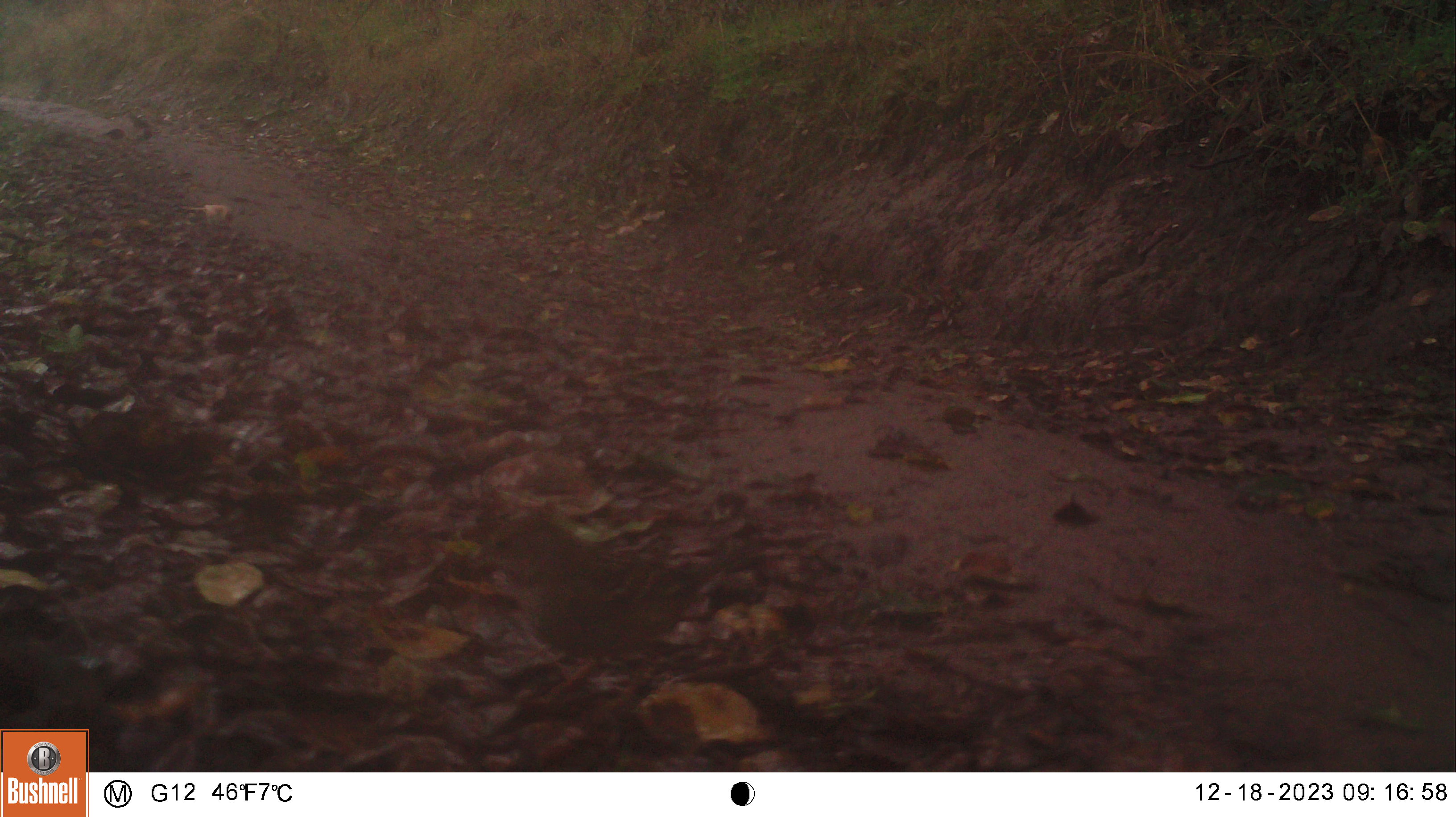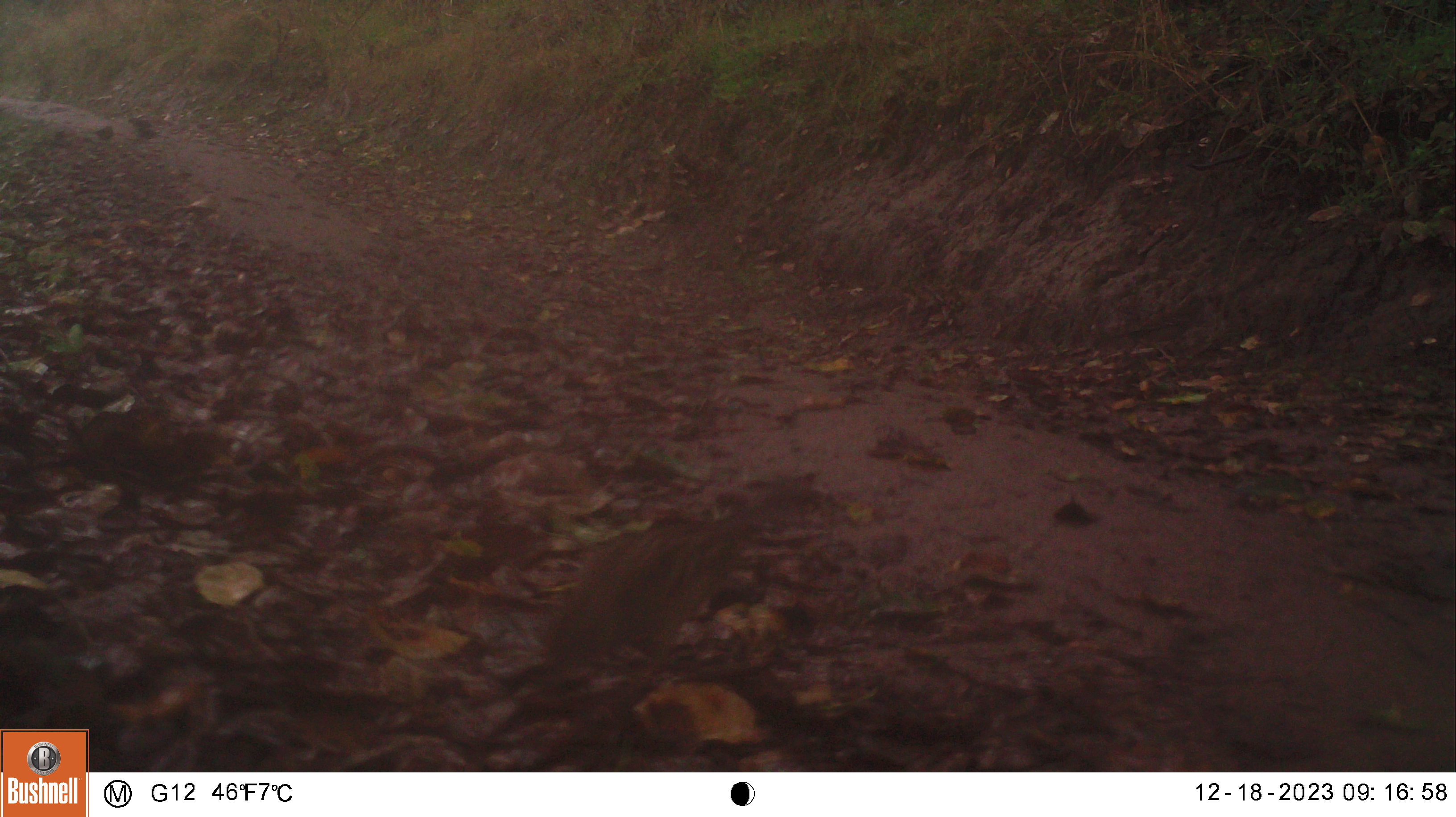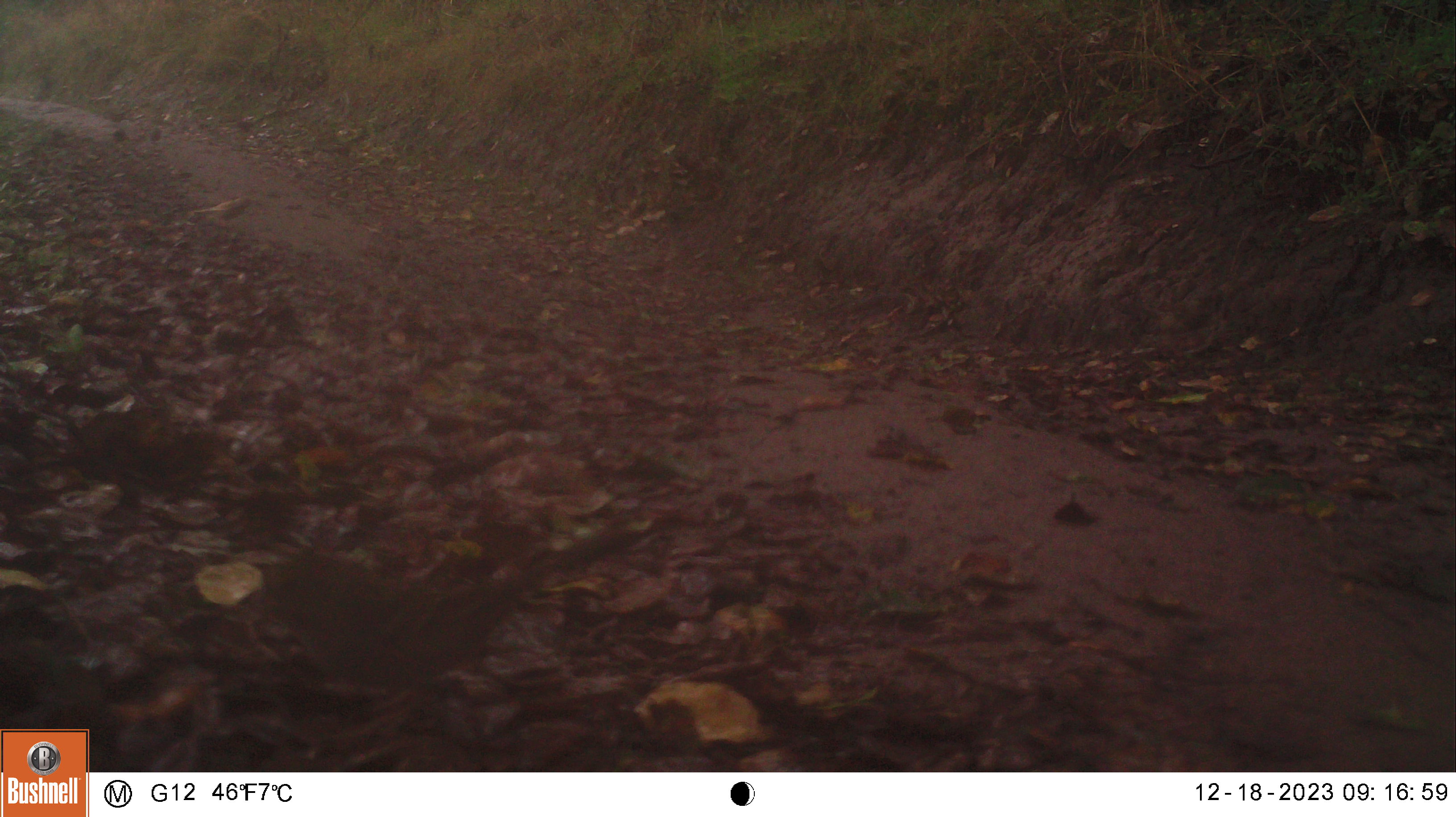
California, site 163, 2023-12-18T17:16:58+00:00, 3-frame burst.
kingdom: Animalia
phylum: Chordata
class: Aves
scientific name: Aves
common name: bird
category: unknown bird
Unknown bird (bird) (Aves).